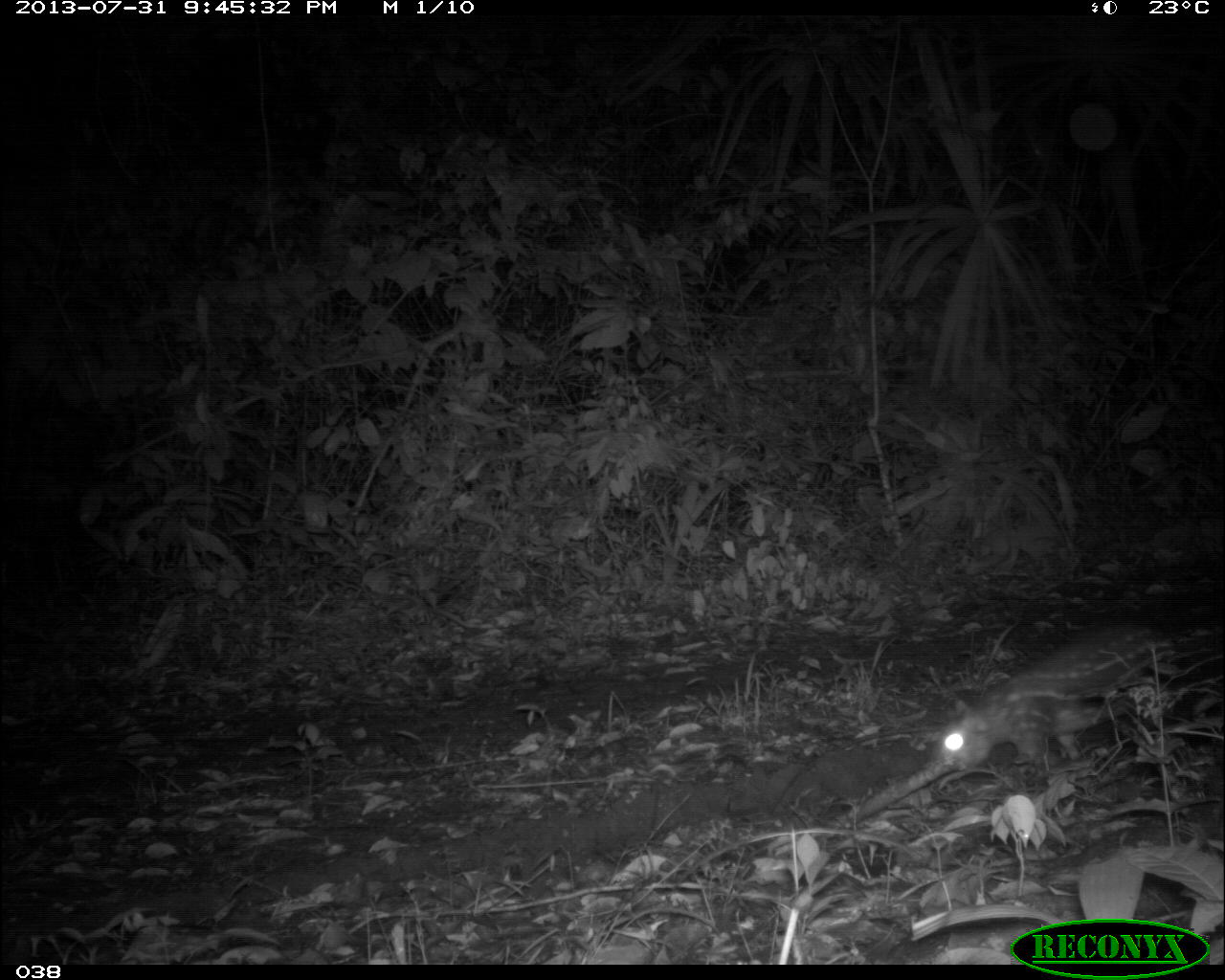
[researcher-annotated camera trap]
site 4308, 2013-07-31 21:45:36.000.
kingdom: Animalia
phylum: Chordata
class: Mammalia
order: Rodentia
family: Cuniculidae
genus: Cuniculus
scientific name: Cuniculus paca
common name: lowland paca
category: agouti paca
Agouti paca (lowland paca) (Cuniculus paca), count 1.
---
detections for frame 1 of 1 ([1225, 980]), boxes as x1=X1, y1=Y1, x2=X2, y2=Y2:
agouti paca: x1=936, y1=621, x2=1178, y2=770